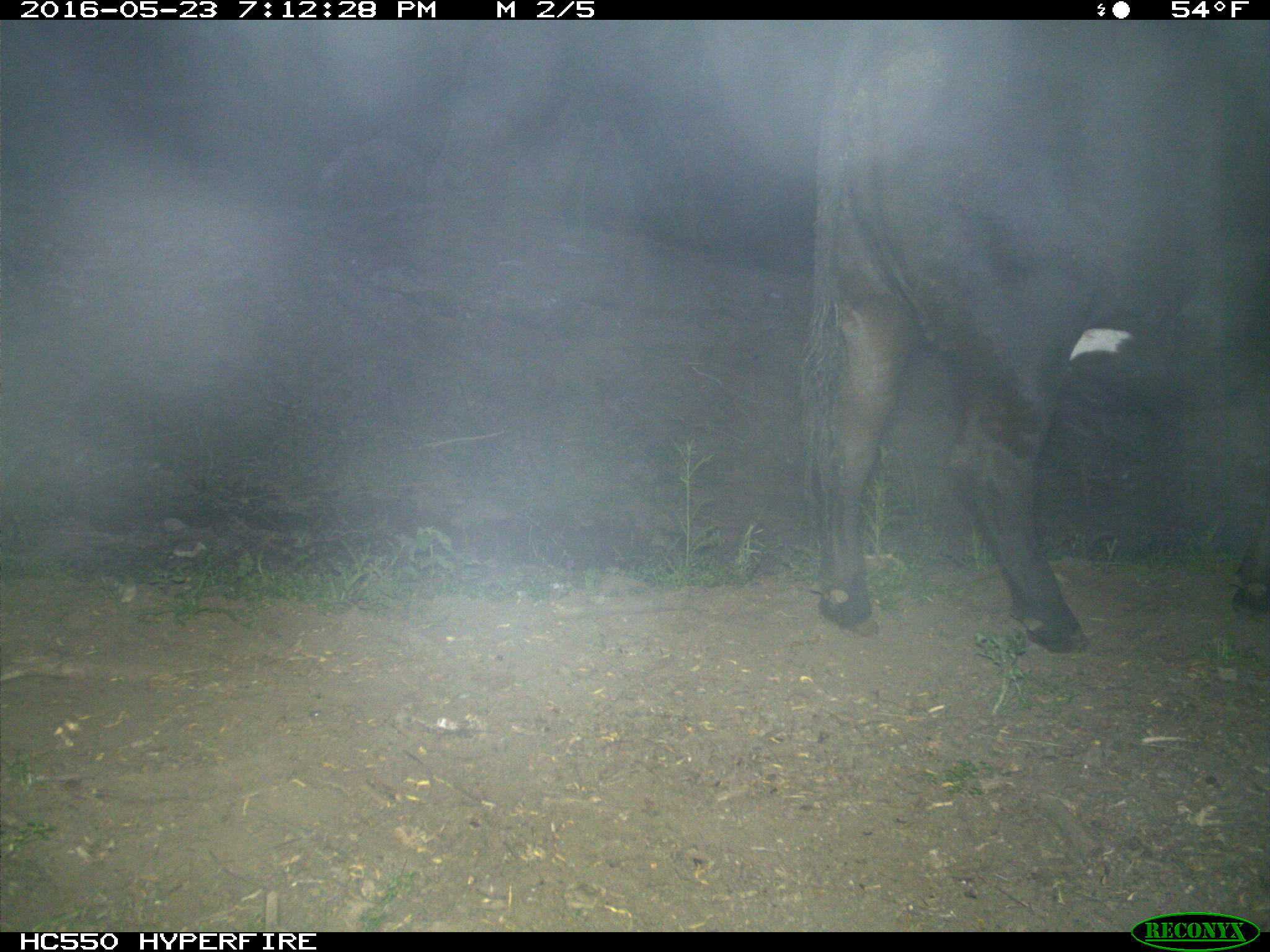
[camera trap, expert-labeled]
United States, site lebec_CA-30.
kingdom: Animalia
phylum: Chordata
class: Mammalia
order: Artiodactyla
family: Bovidae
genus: Bos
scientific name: Bos taurus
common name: domestic cow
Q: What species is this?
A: Bos taurus (domestic cow).